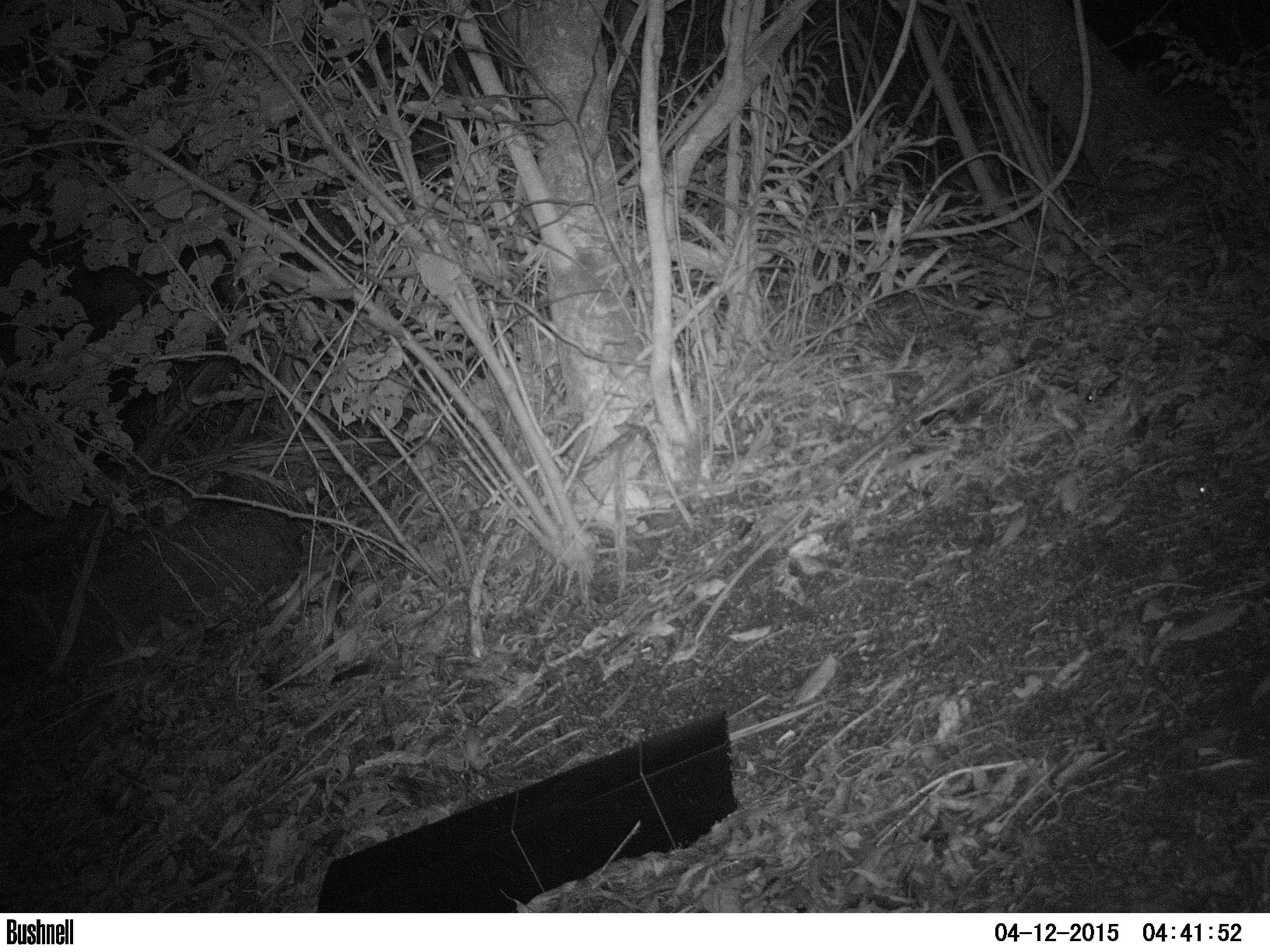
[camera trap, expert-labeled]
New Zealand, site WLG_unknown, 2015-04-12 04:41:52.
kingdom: Animalia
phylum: Chordata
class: Mammalia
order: Rodentia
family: Muridae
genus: Mus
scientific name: Mus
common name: mouse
Mouse (Mus).